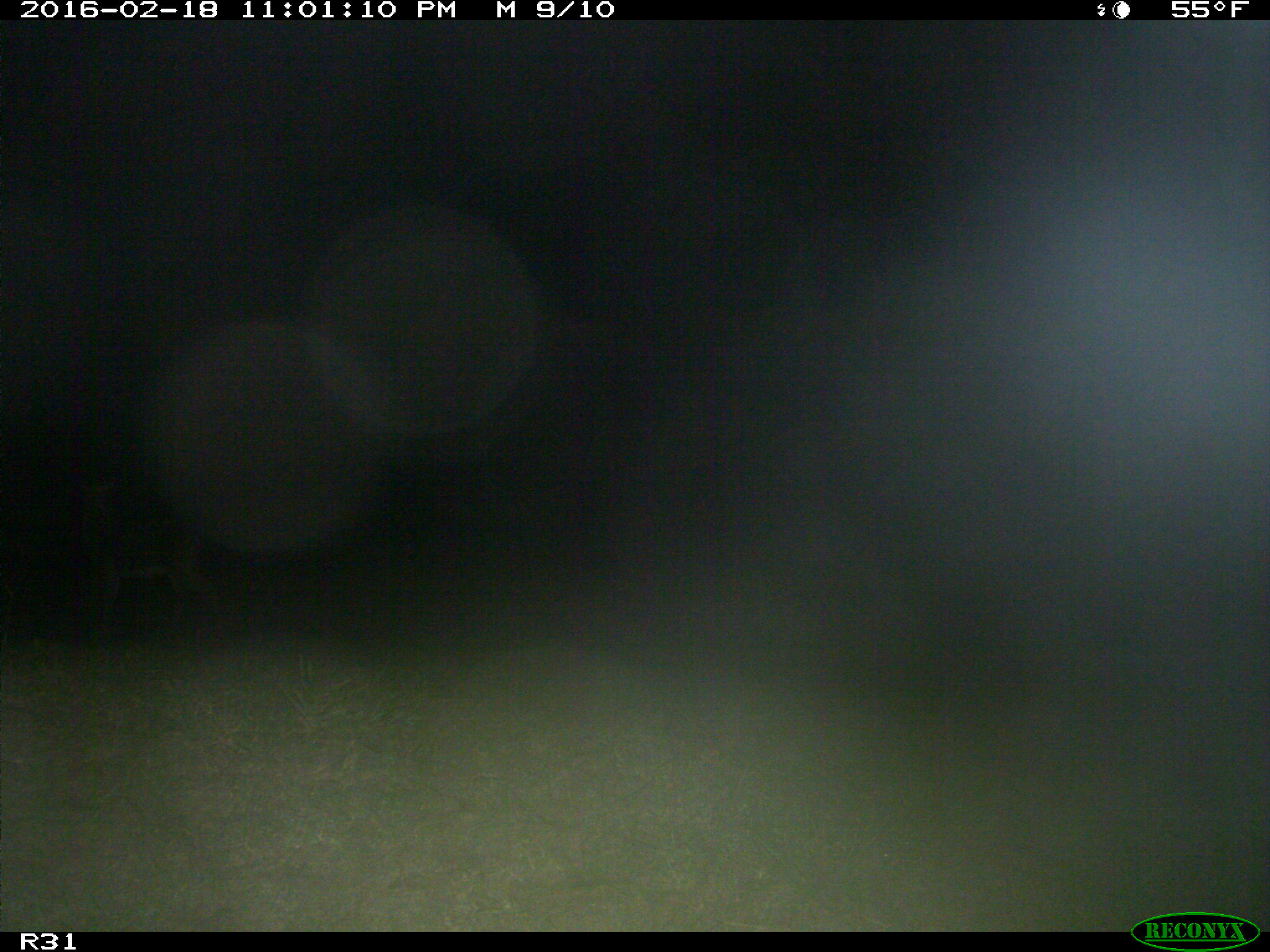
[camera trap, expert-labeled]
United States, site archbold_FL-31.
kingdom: Animalia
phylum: Chordata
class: Mammalia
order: Artiodactyla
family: Cervidae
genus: Odocoileus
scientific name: Odocoileus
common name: deer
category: unidentified deer